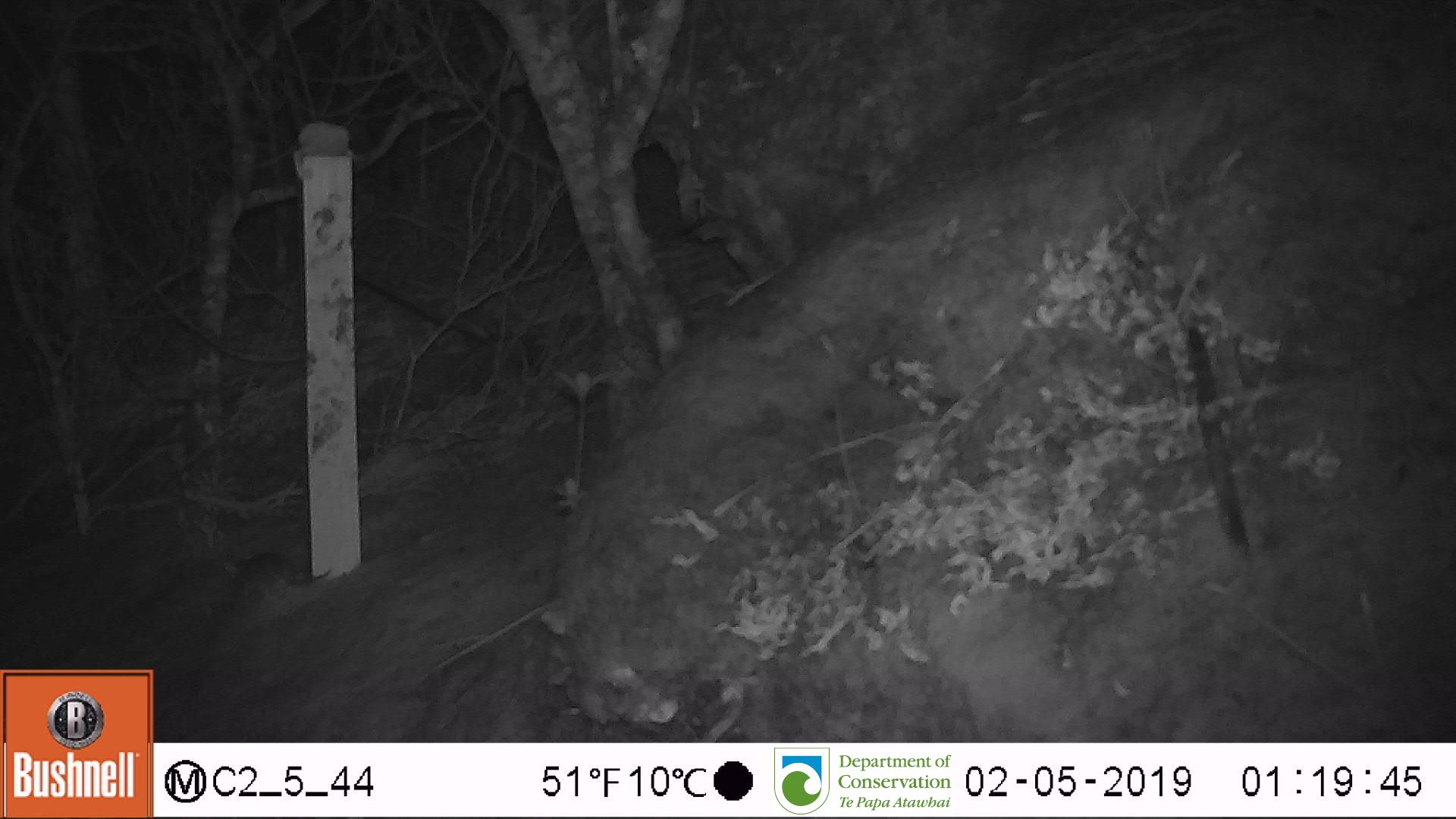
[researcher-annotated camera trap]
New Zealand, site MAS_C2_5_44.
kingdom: Animalia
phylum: Chordata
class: Mammalia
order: Rodentia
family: Muridae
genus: Mus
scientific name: Mus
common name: mouse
Mouse (Mus).